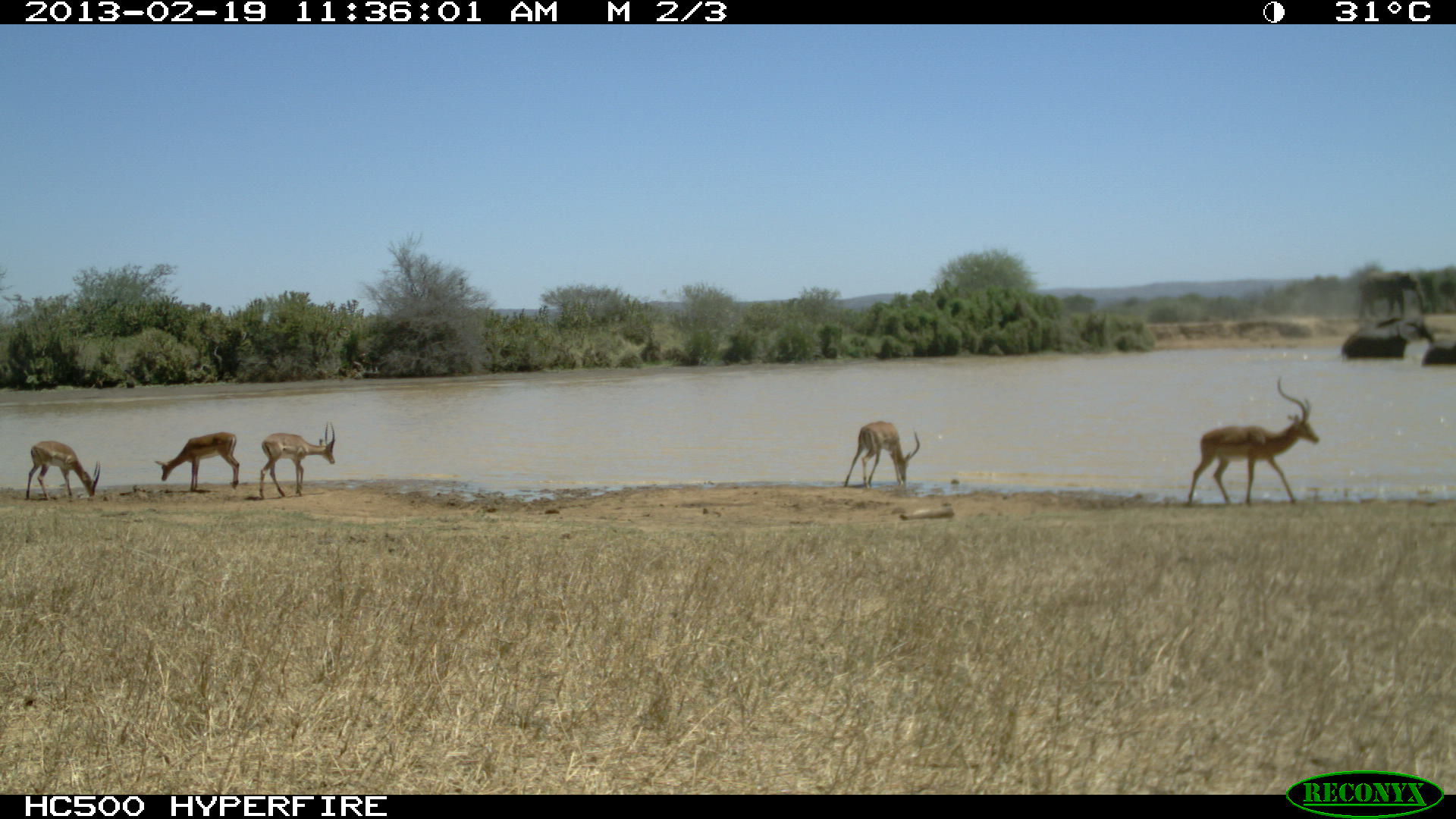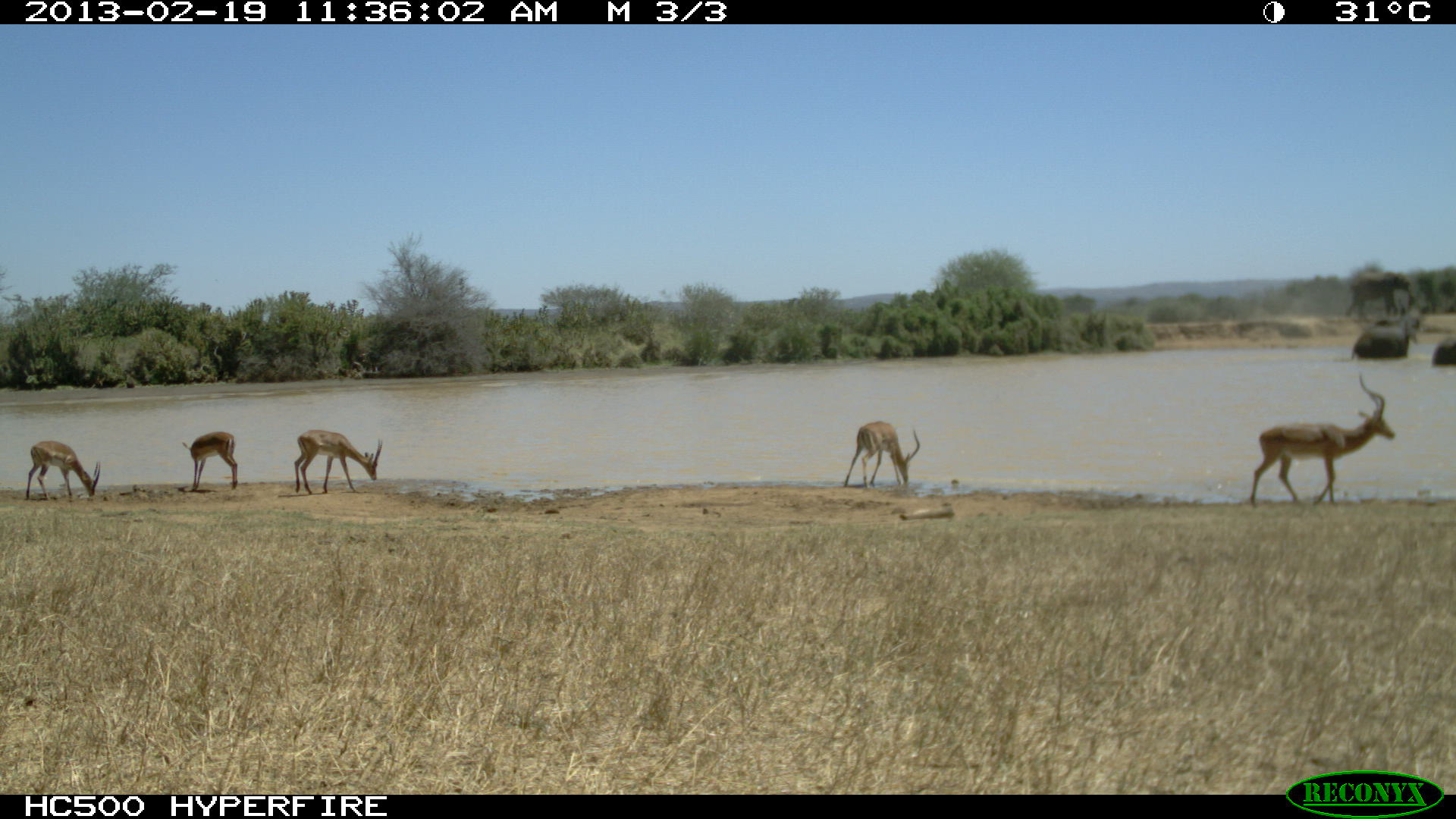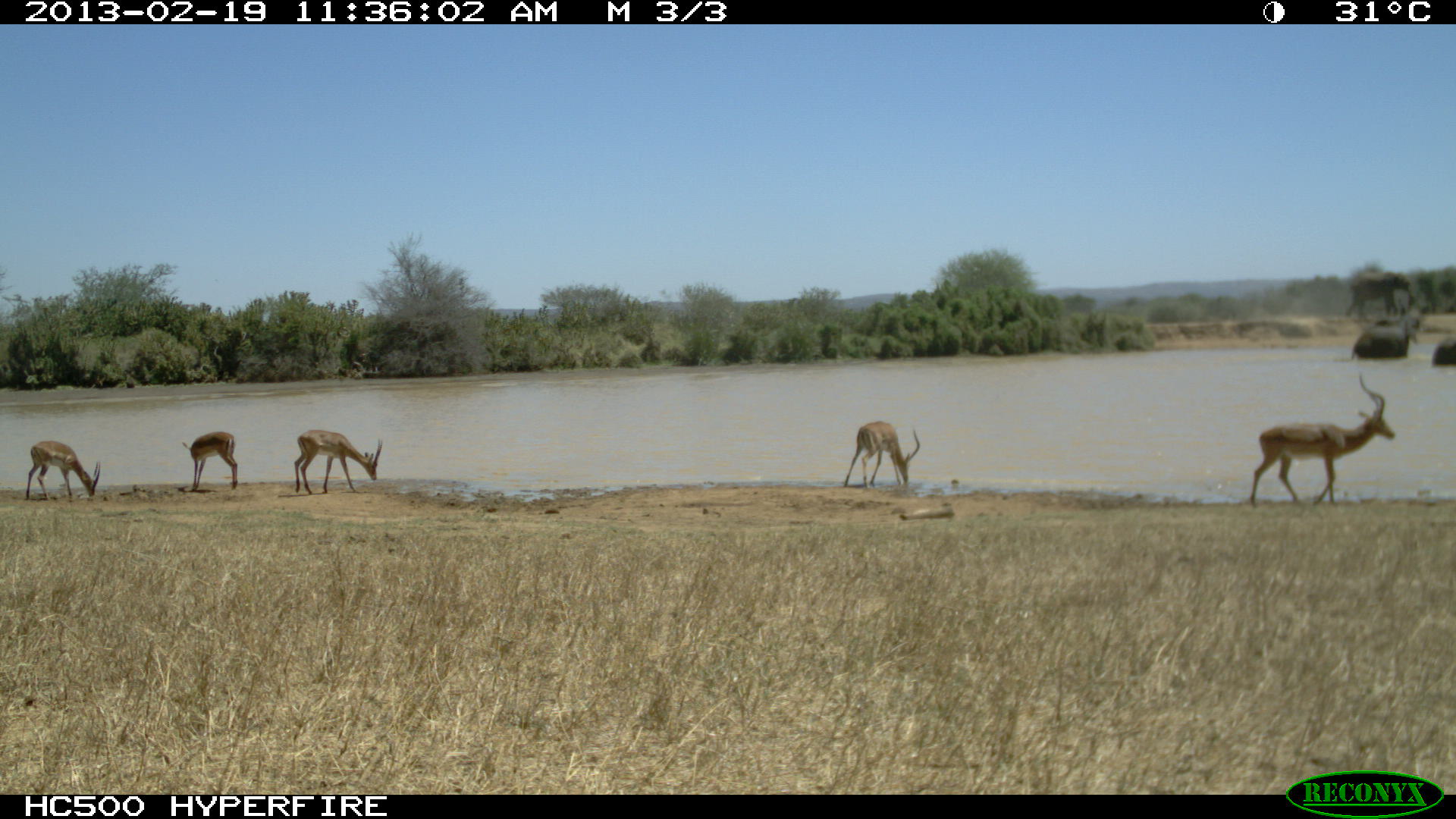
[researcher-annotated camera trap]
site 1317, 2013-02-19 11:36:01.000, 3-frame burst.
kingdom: Animalia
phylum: Chordata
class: Mammalia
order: Artiodactyla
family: Bovidae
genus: Aepyceros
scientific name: Aepyceros melampus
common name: impala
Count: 5.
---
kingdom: Animalia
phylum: Chordata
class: Mammalia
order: Proboscidea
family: Elephantidae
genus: Loxodonta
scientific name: Loxodonta africana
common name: african bush elephant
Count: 2.